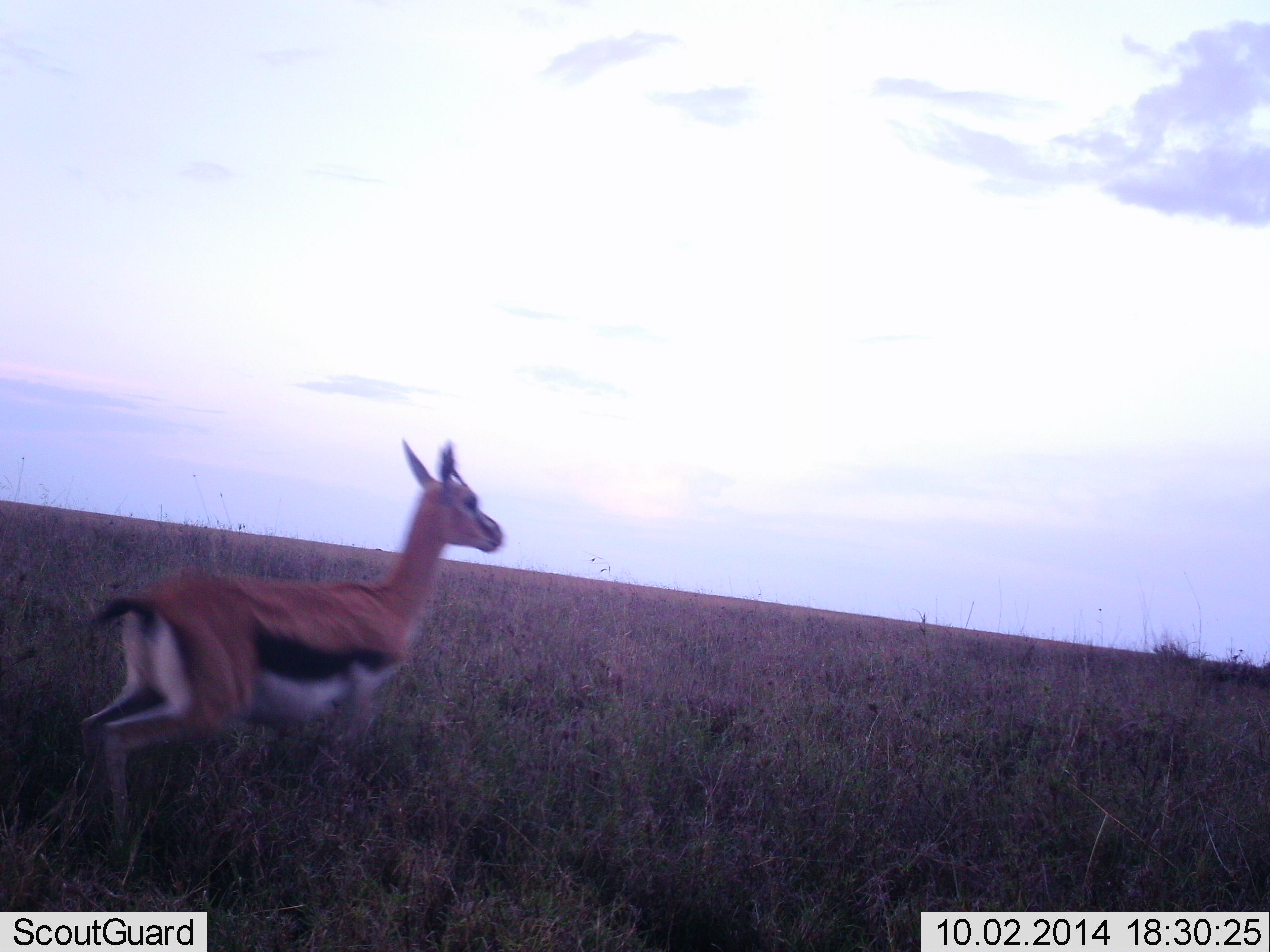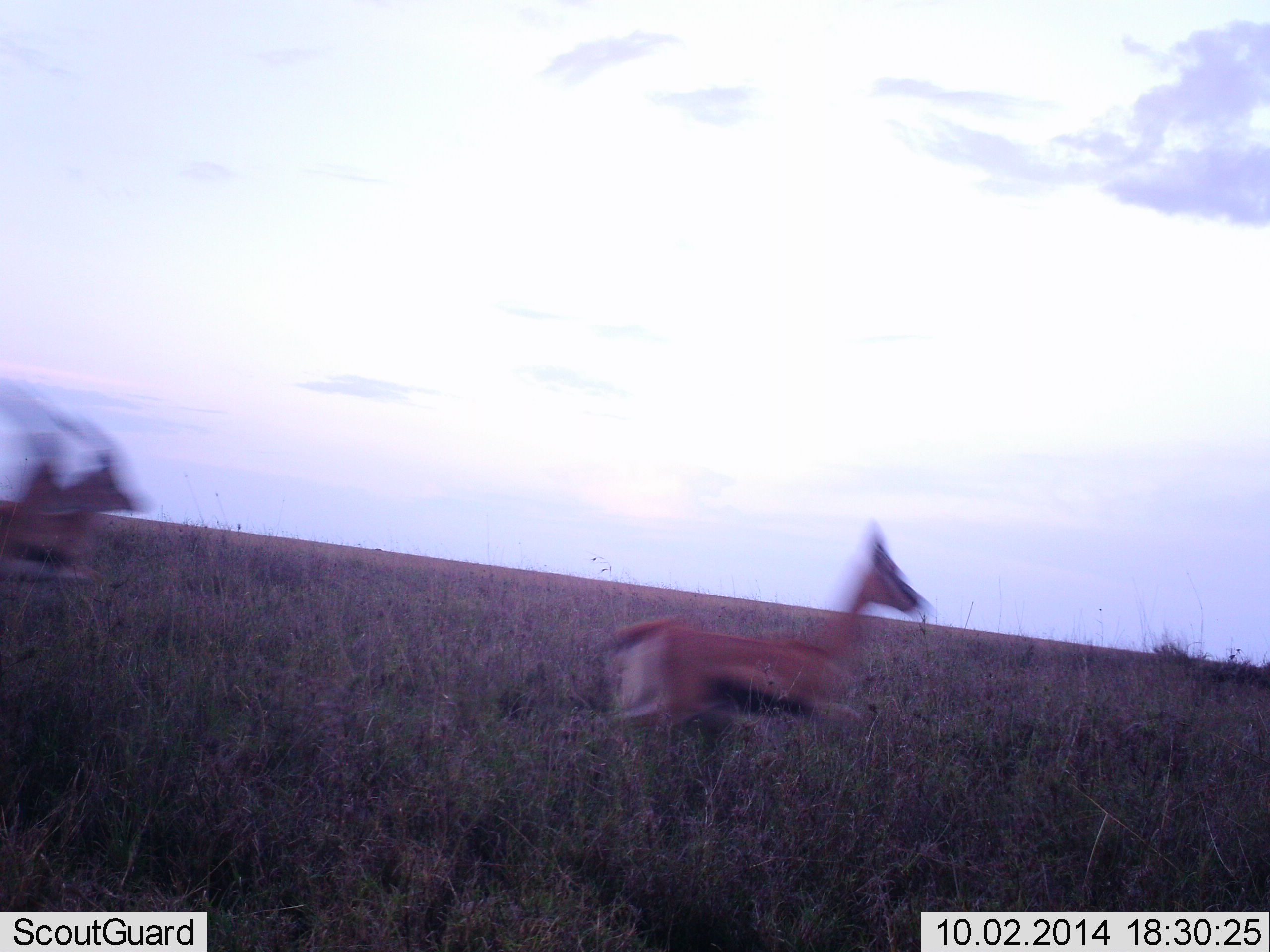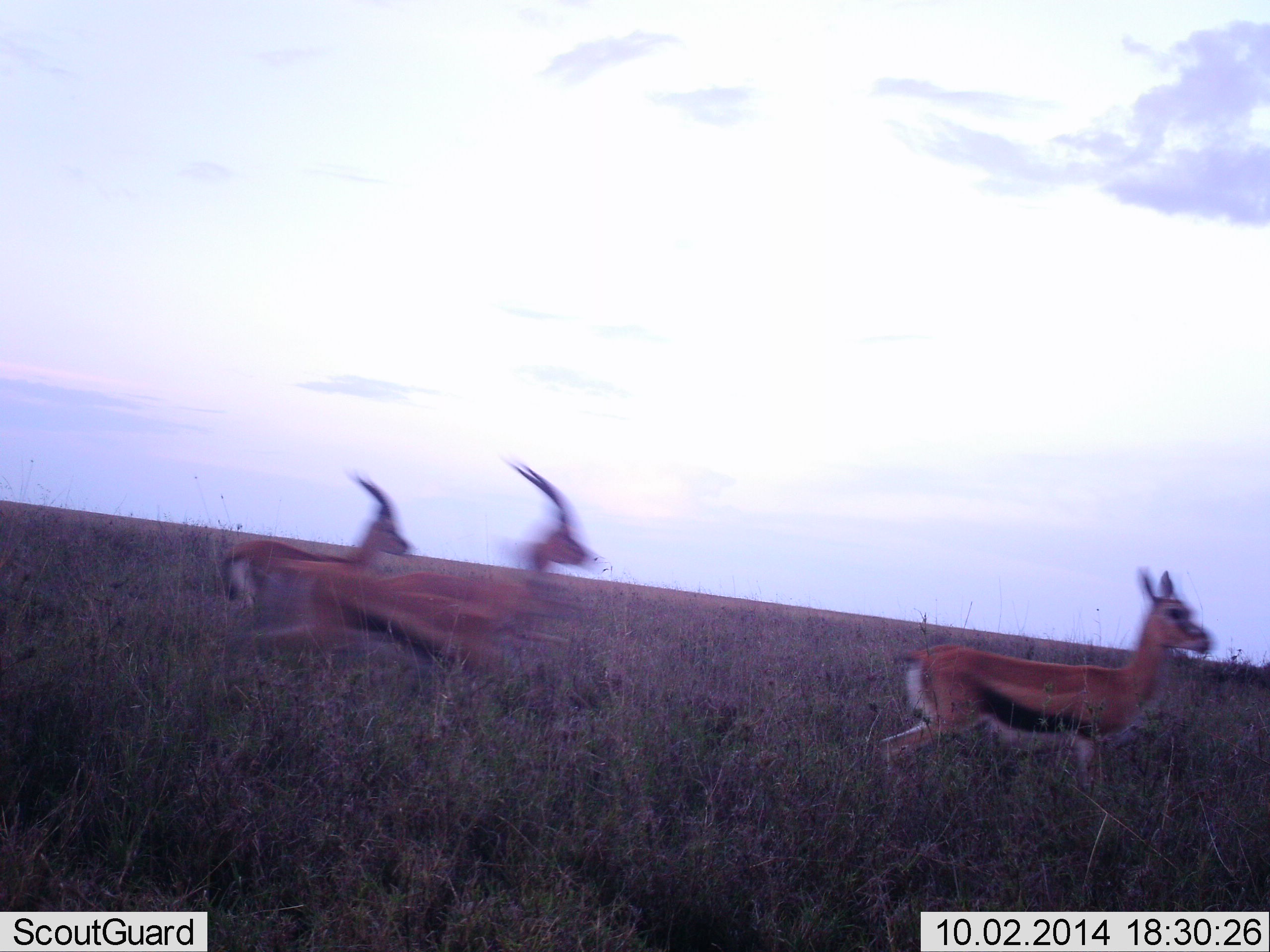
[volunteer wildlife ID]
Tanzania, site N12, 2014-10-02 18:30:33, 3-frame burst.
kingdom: Animalia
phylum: Chordata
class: Mammalia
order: Artiodactyla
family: Bovidae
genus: Eudorcas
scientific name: Eudorcas thomsonii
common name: thomson's gazelle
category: gazellethomsons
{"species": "gazellethomsons (thomson's gazelle) (Eudorcas thomsonii)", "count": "3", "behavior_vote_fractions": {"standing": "0%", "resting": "0%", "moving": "100%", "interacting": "0%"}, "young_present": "10%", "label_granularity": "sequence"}